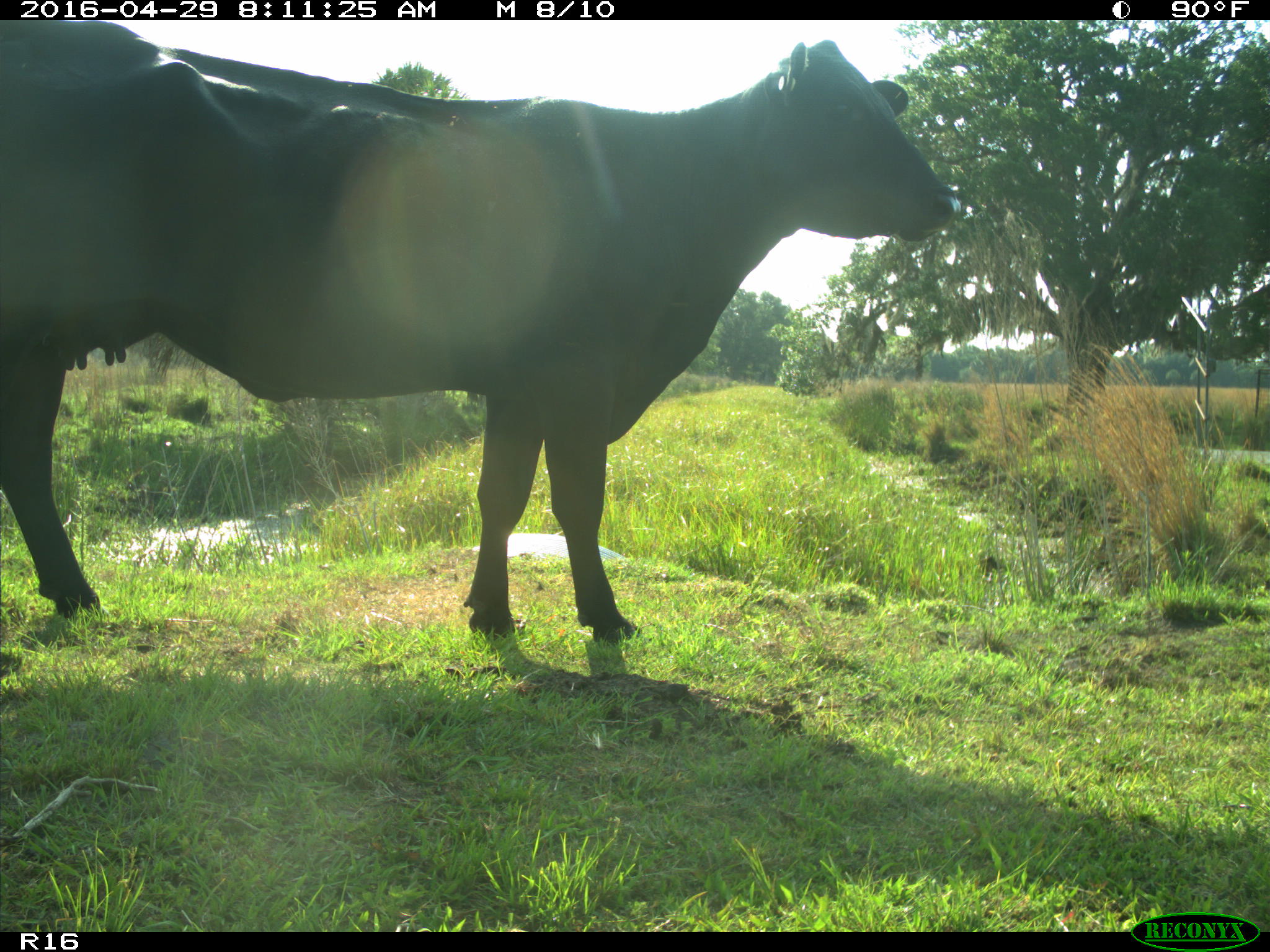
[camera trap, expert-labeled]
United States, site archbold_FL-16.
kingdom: Animalia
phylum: Chordata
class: Mammalia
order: Artiodactyla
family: Bovidae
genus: Bos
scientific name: Bos taurus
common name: domestic cow